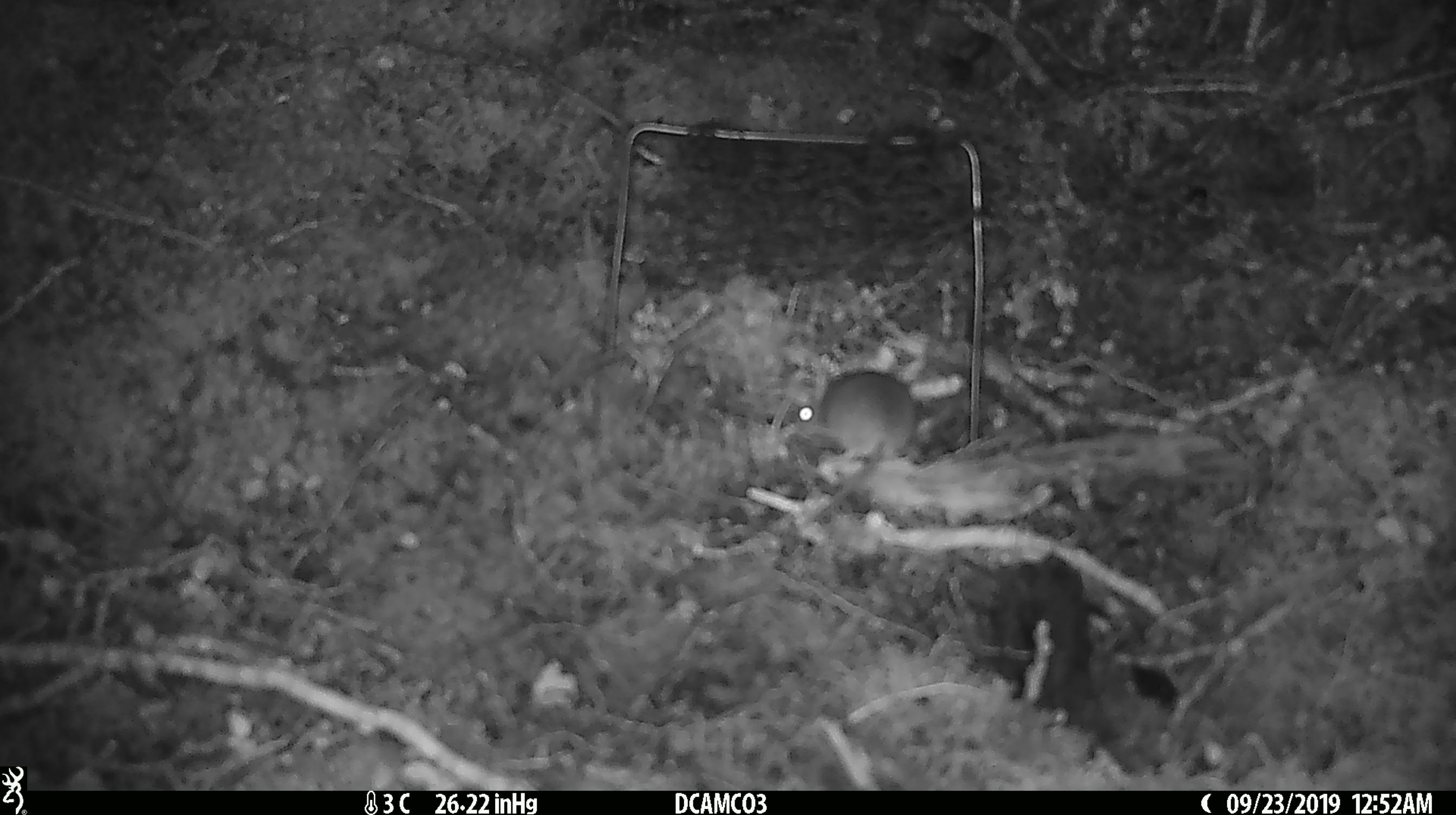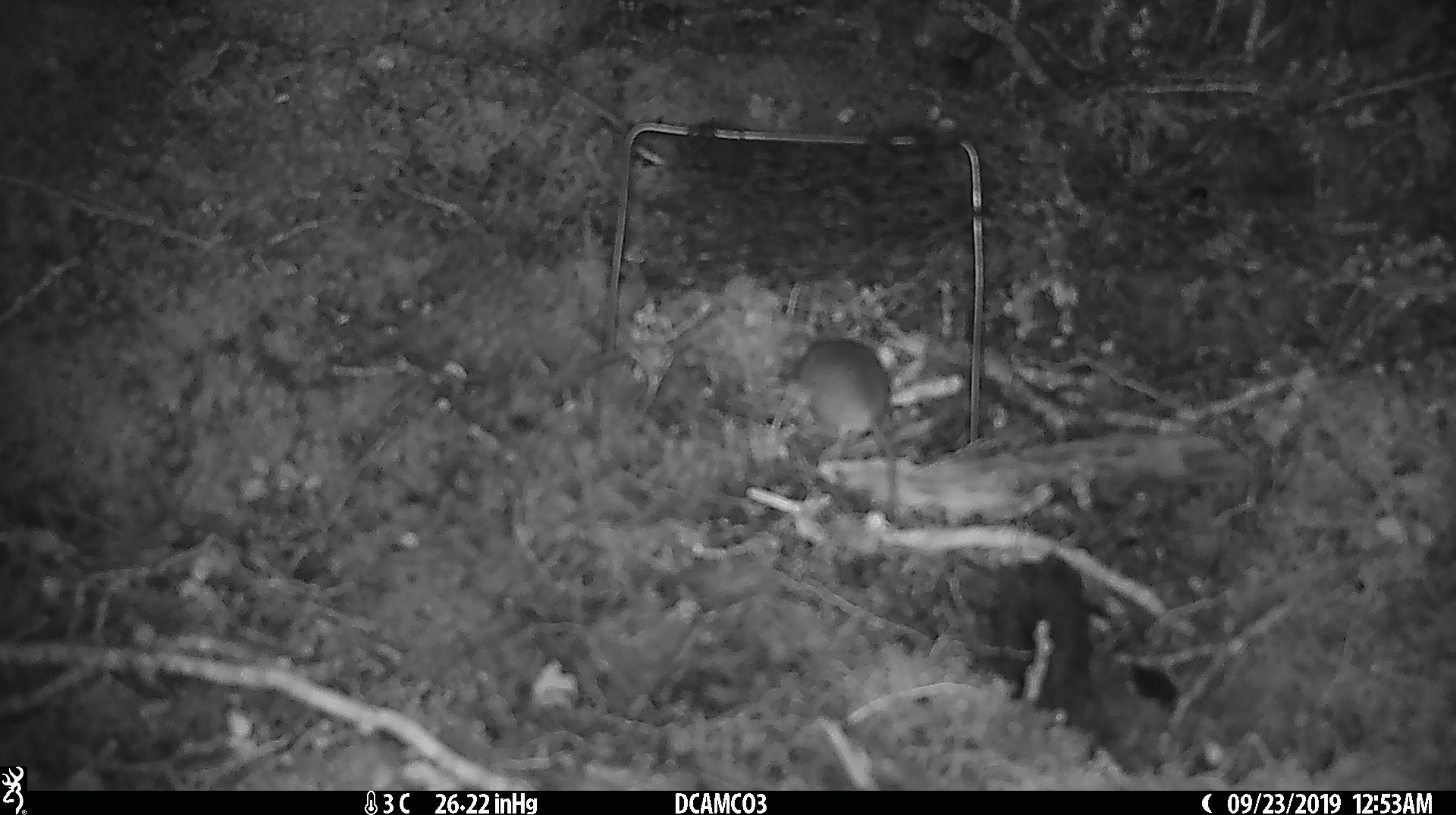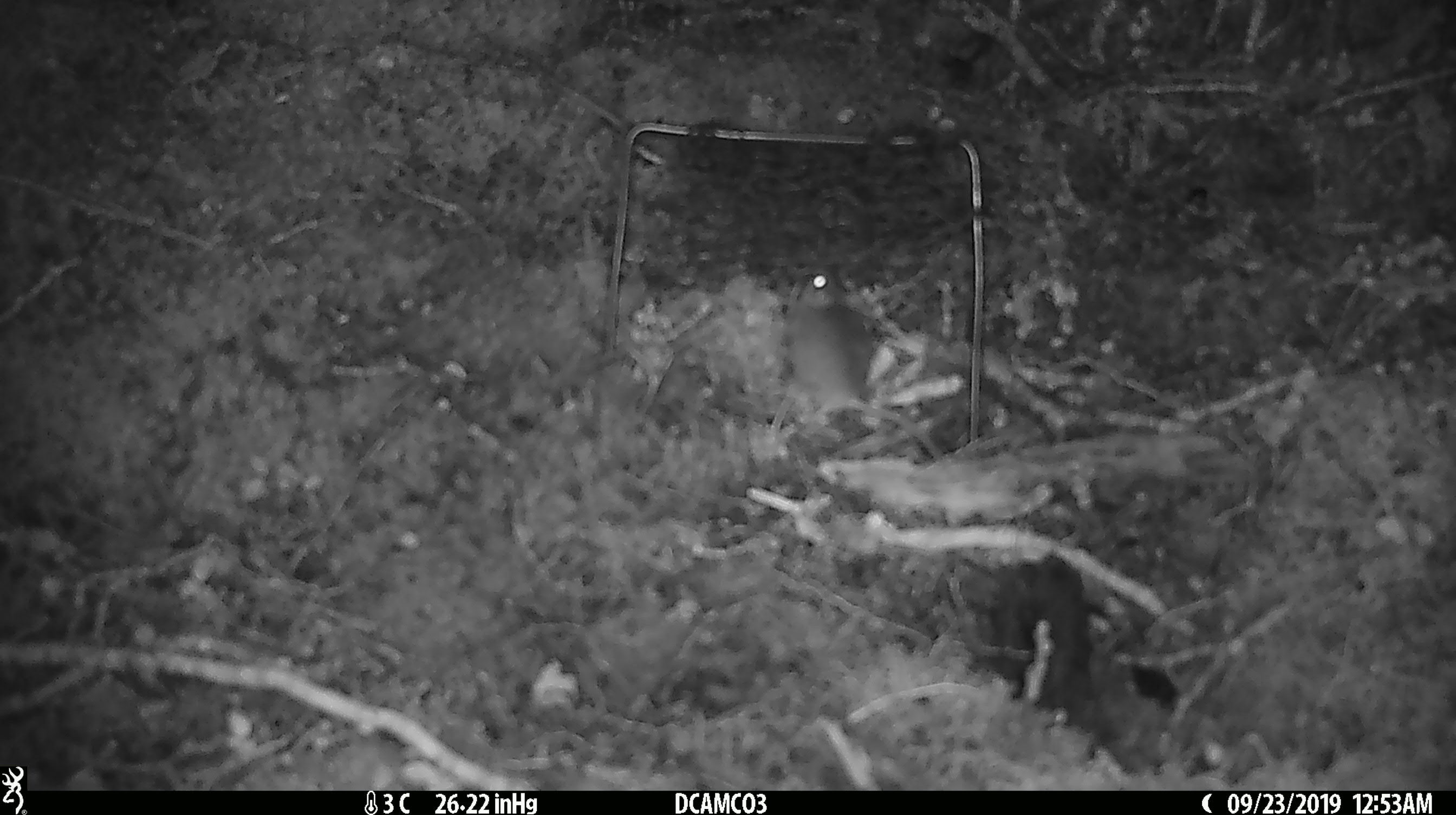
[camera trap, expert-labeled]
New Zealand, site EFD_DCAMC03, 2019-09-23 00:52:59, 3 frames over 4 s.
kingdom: Animalia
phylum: Chordata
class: Mammalia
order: Rodentia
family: Muridae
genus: Mus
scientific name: Mus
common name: mouse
Mouse (Mus).